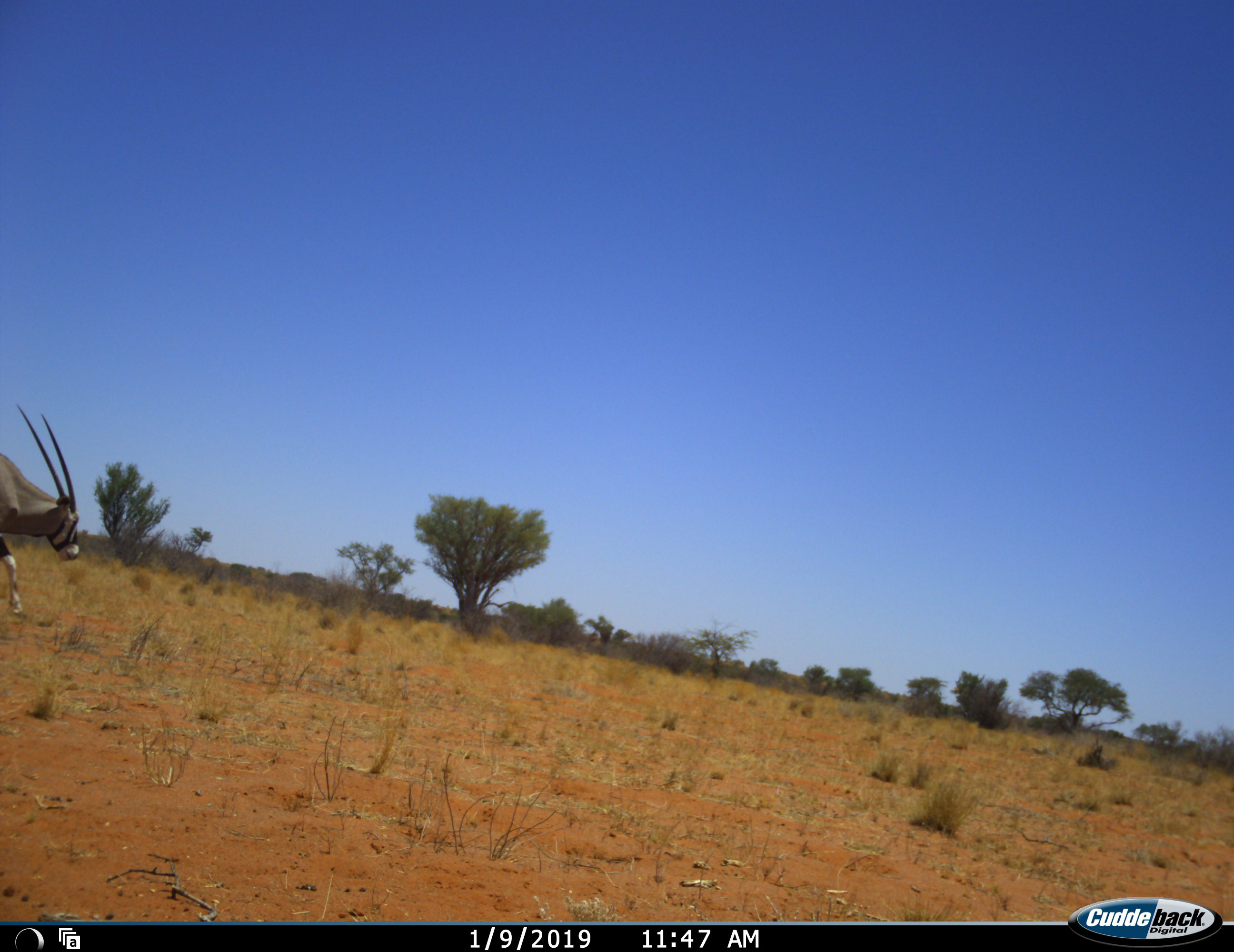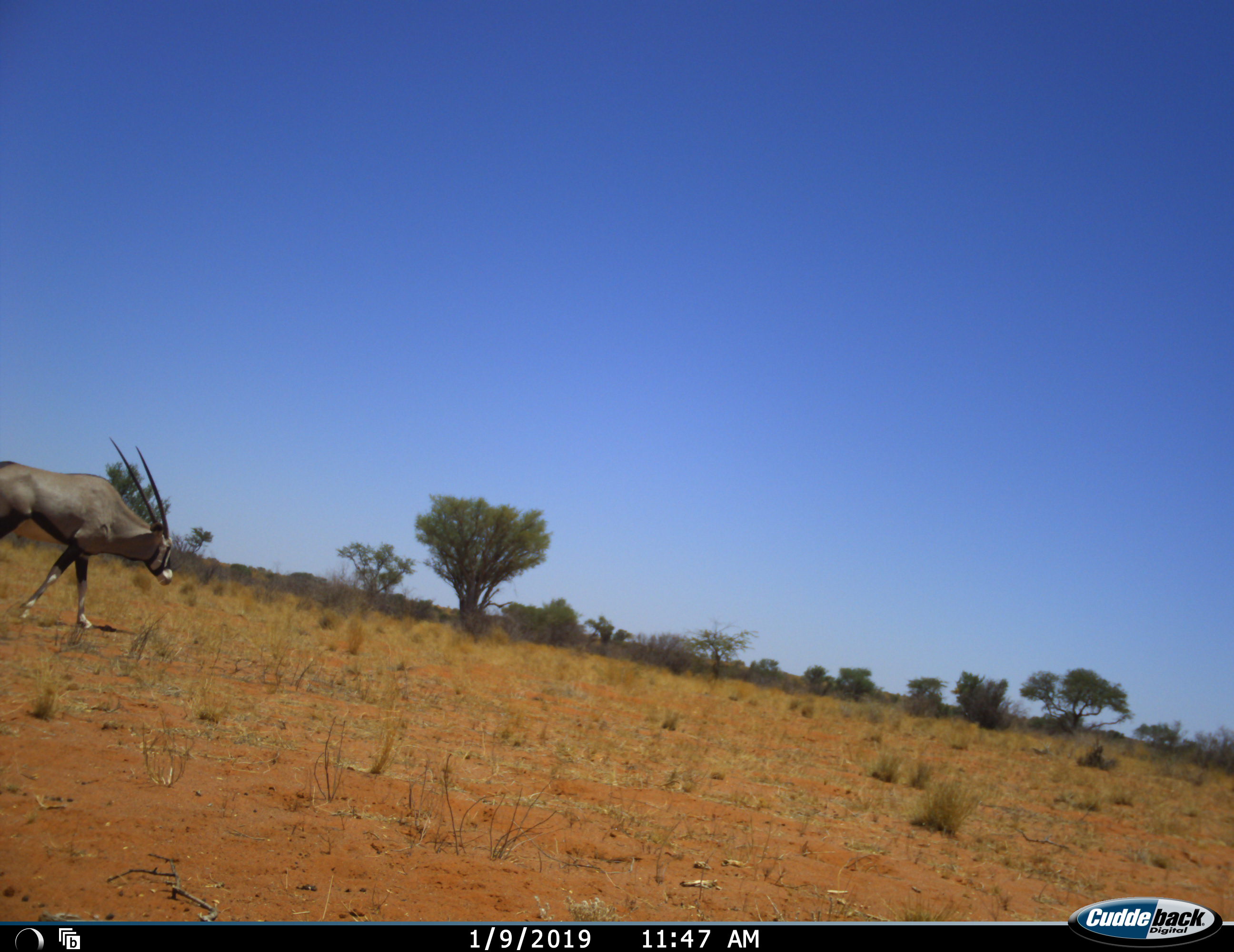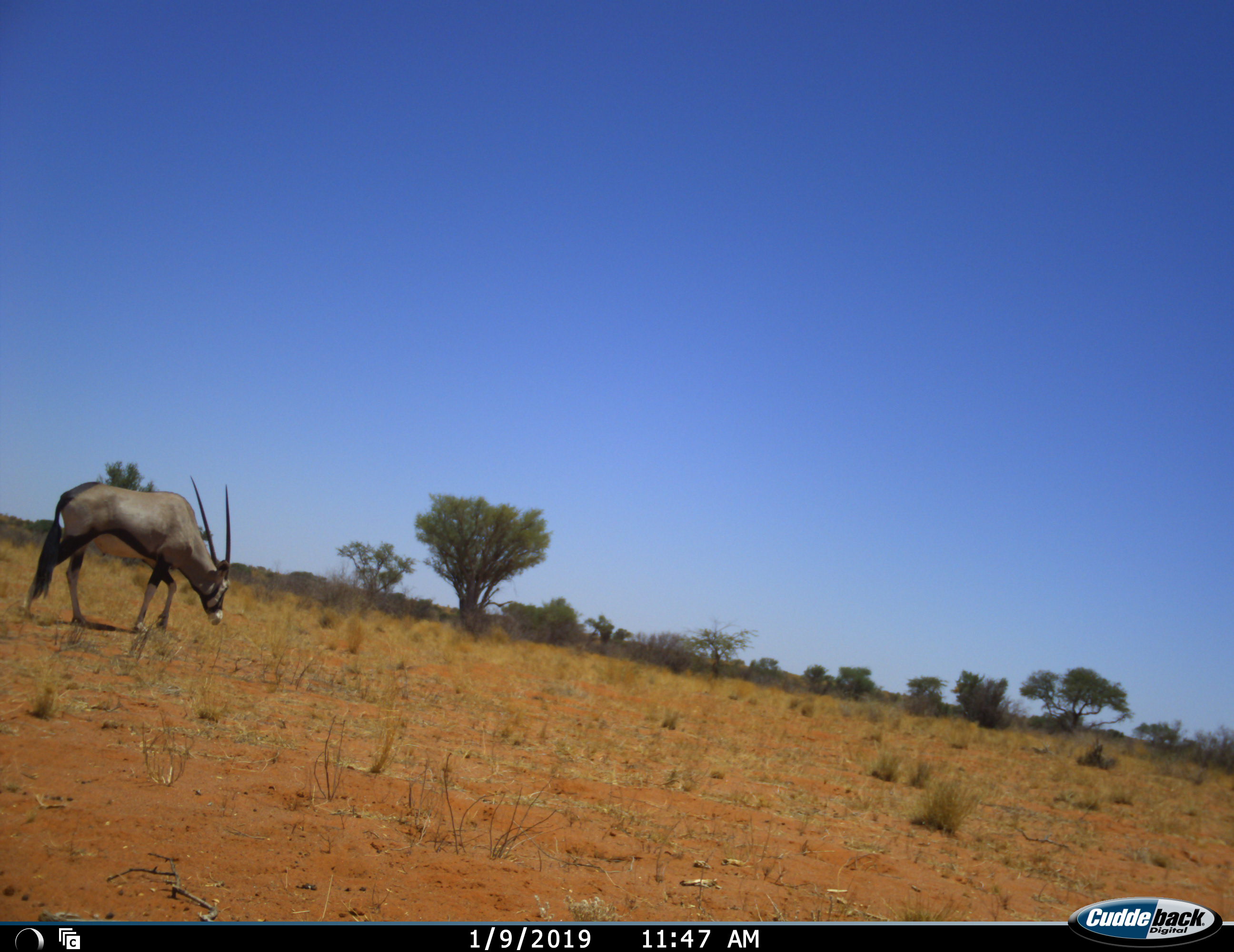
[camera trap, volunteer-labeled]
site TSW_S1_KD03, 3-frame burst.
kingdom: Animalia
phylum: Chordata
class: Mammalia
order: Artiodactyla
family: Bovidae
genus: Oryx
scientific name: Oryx gazella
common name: gemsbok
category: oryx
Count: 1.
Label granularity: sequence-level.